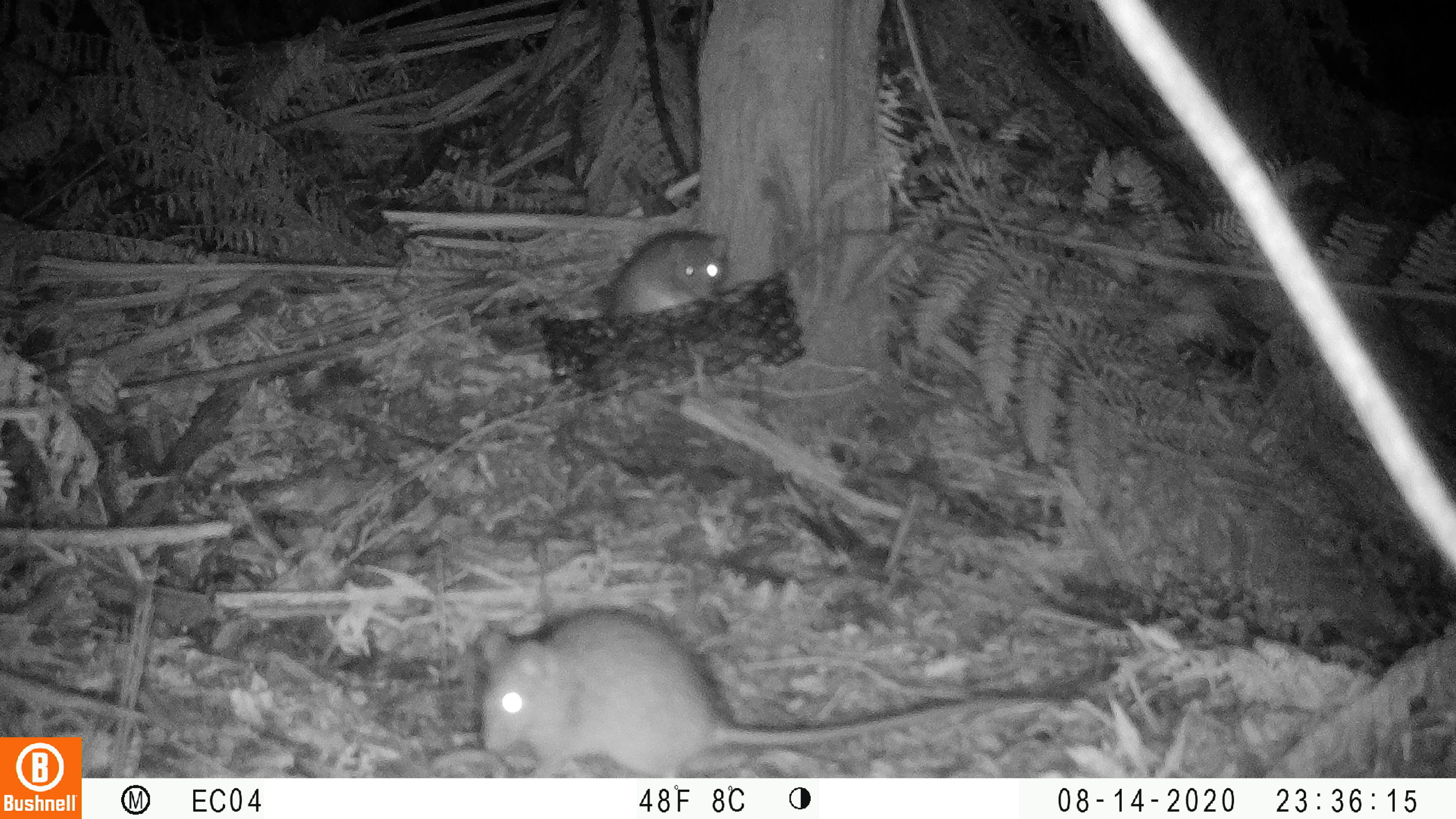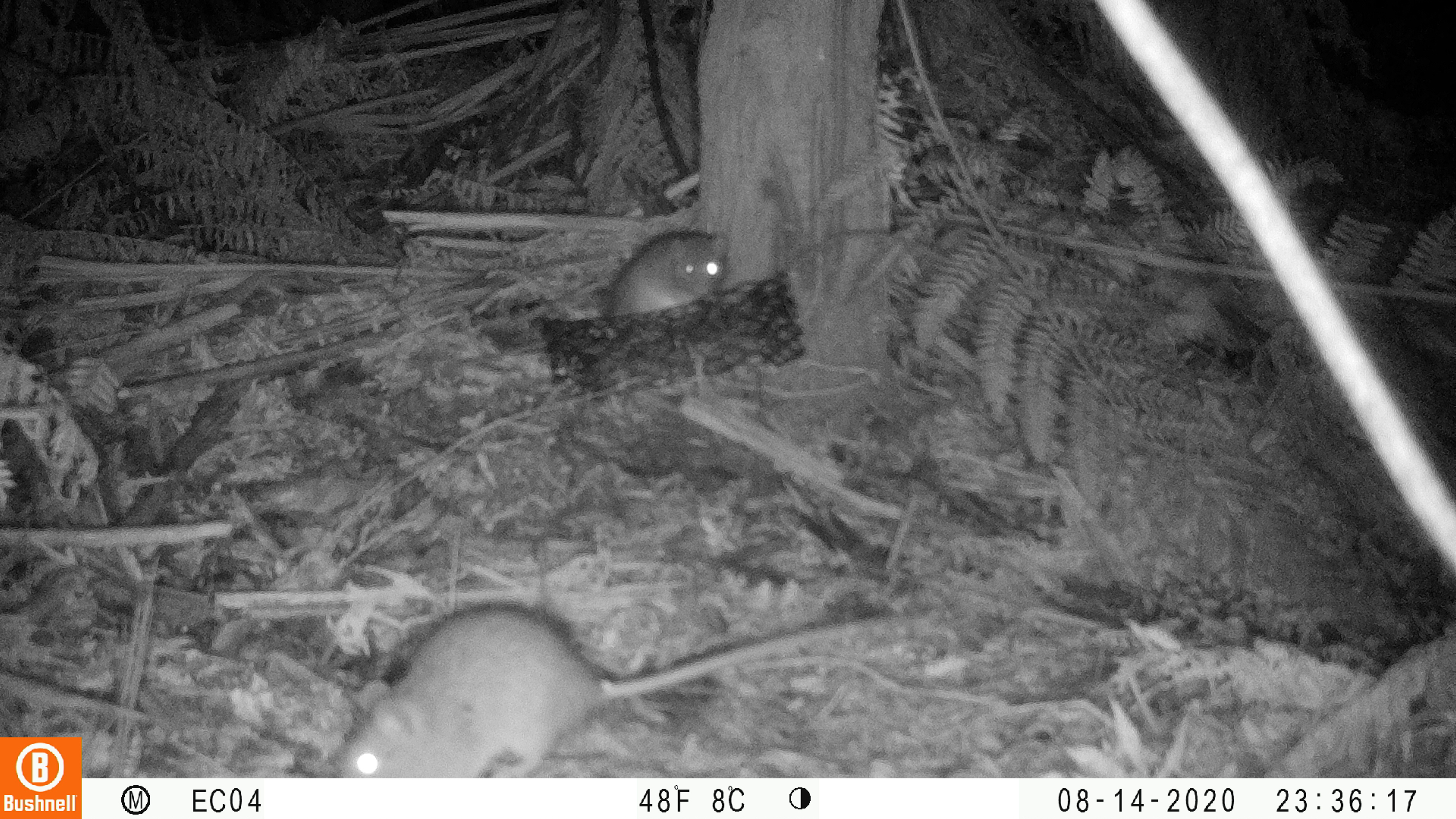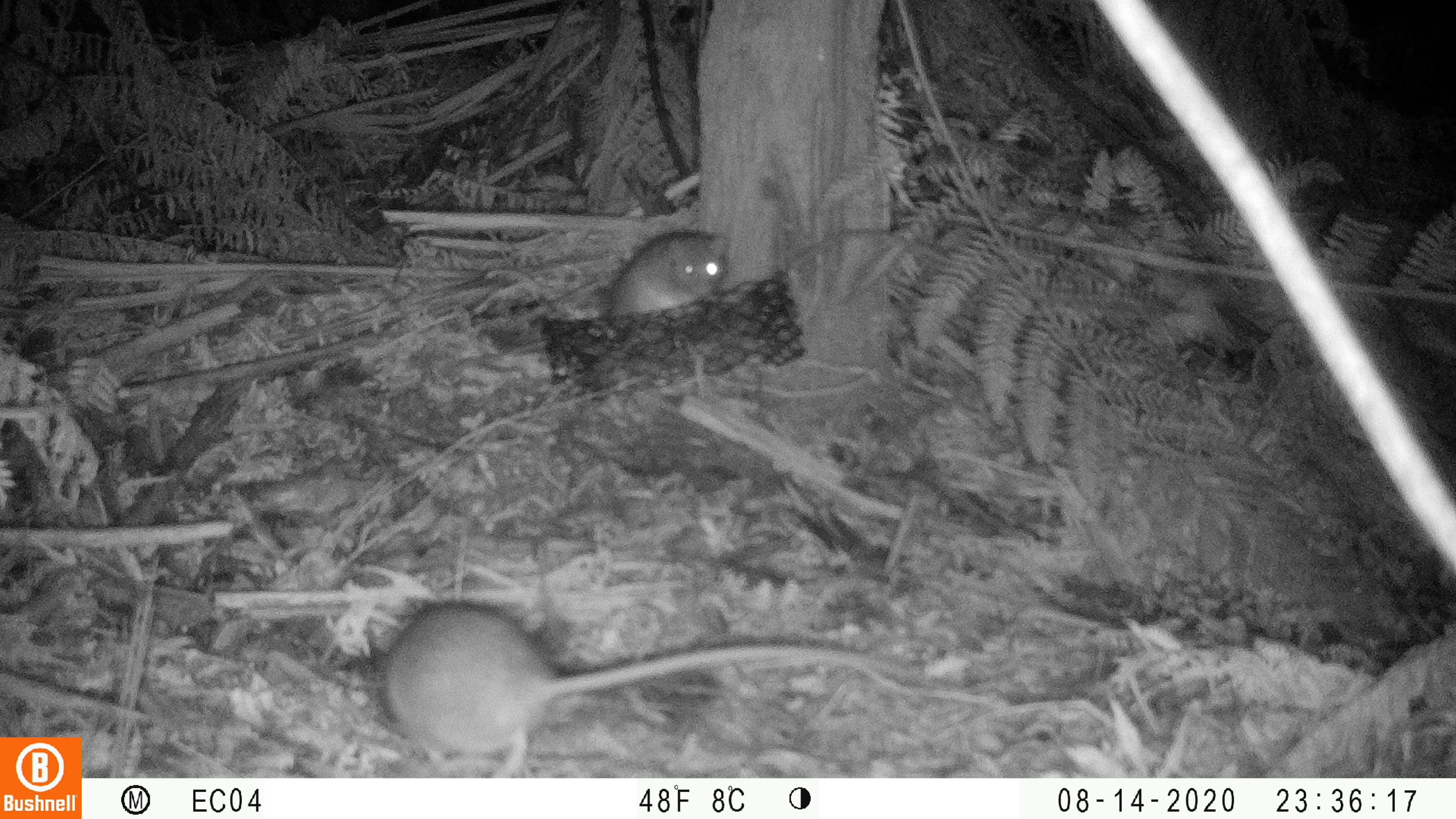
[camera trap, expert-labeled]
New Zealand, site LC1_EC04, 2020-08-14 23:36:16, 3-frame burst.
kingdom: Animalia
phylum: Chordata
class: Mammalia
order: Rodentia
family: Muridae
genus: Rattus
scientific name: Rattus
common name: rat